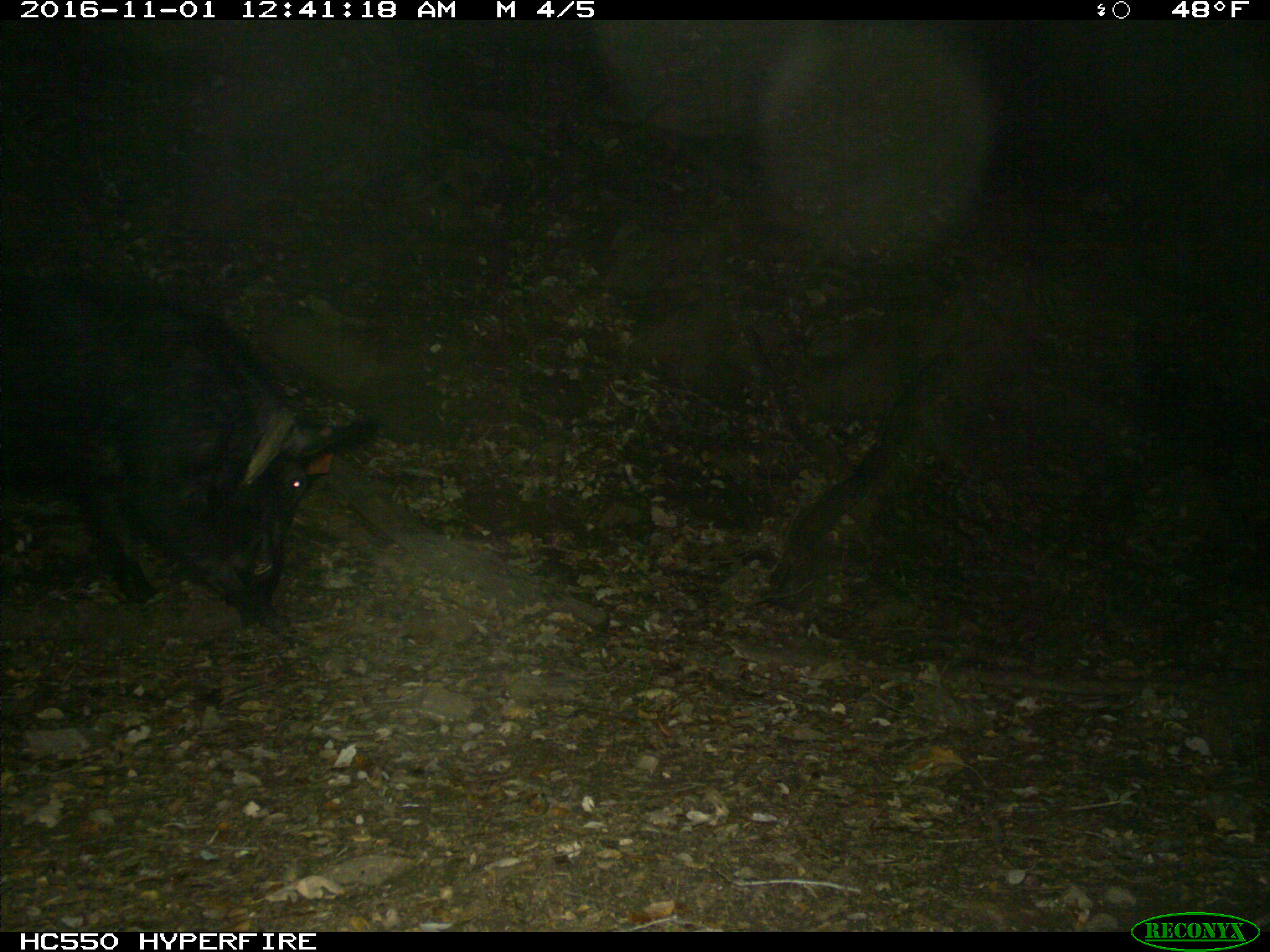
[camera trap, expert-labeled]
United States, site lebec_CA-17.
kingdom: Animalia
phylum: Chordata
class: Mammalia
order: Artiodactyla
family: Suidae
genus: Sus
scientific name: Sus scrofa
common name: wild boar